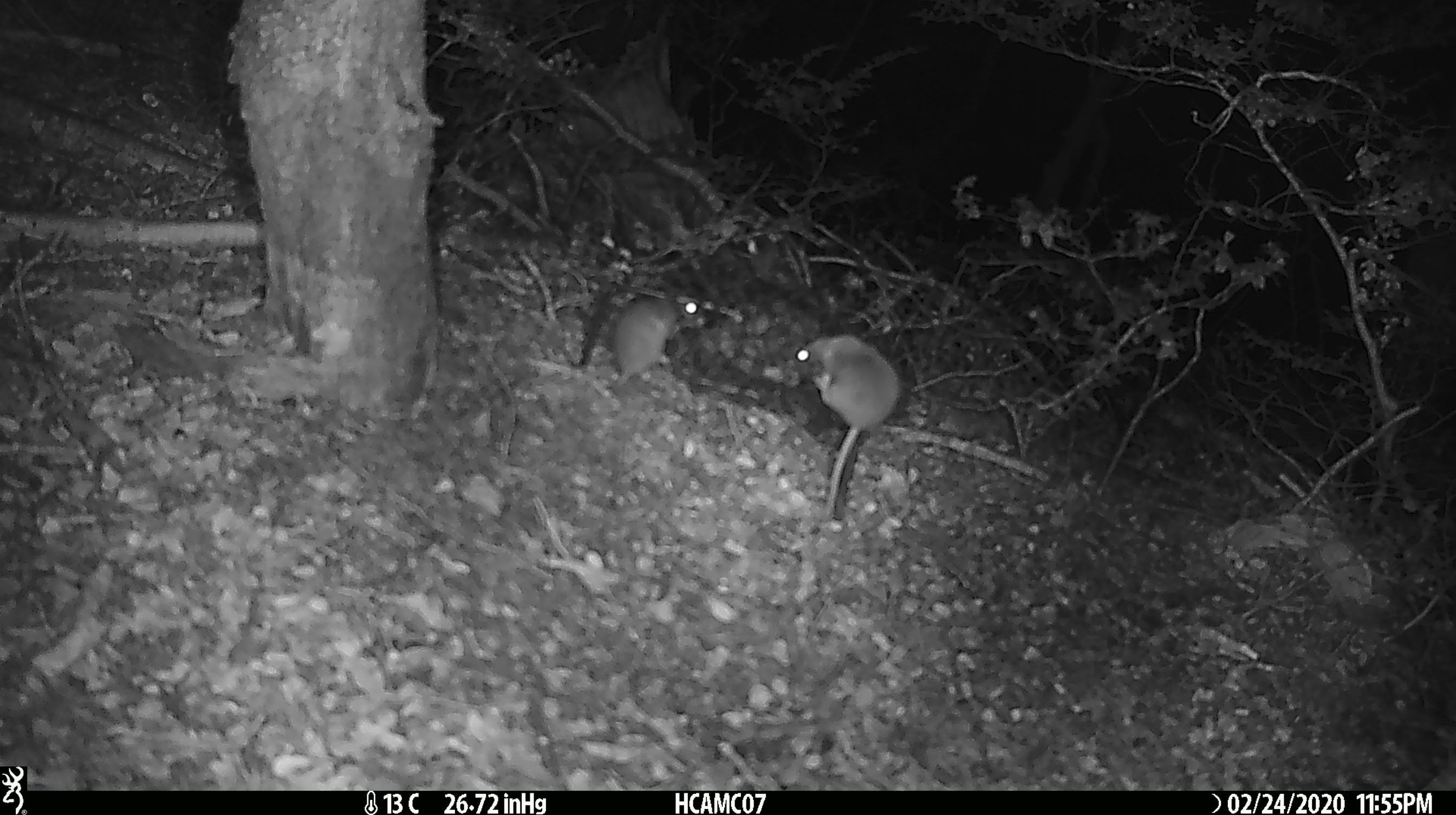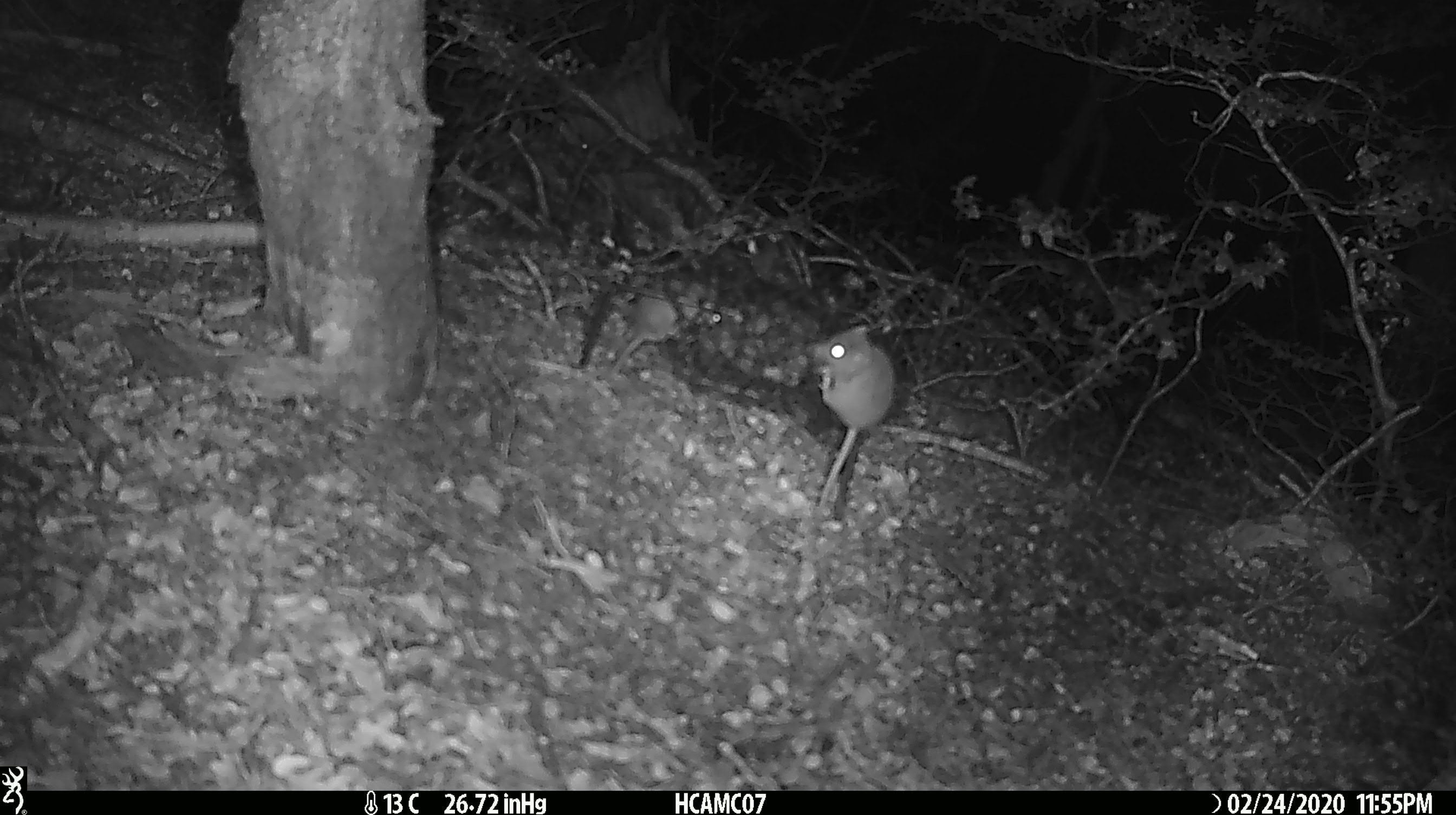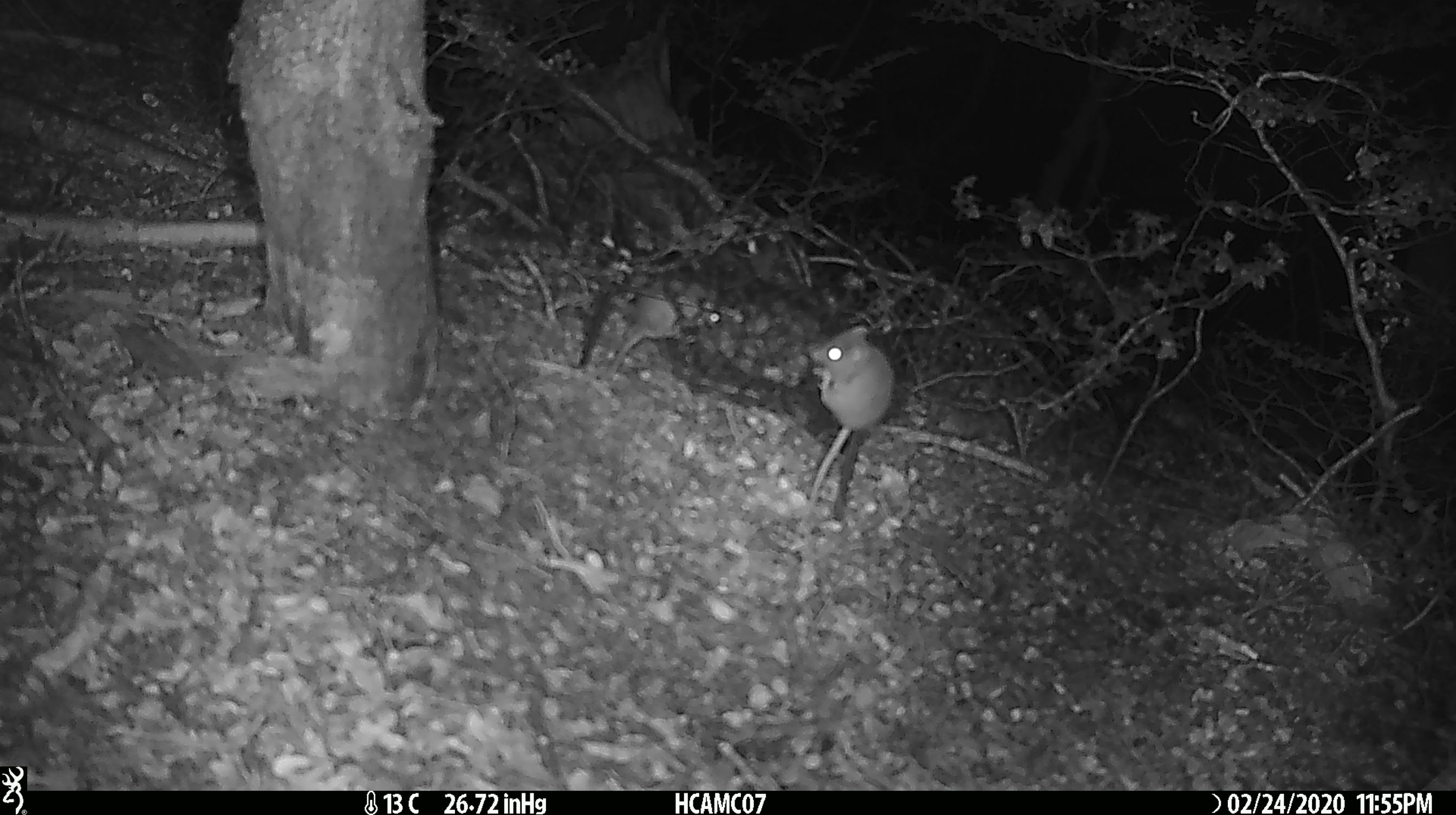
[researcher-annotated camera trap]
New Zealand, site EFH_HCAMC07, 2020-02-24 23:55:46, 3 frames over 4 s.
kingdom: Animalia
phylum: Chordata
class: Mammalia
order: Rodentia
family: Muridae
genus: Mus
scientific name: Mus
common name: mouse